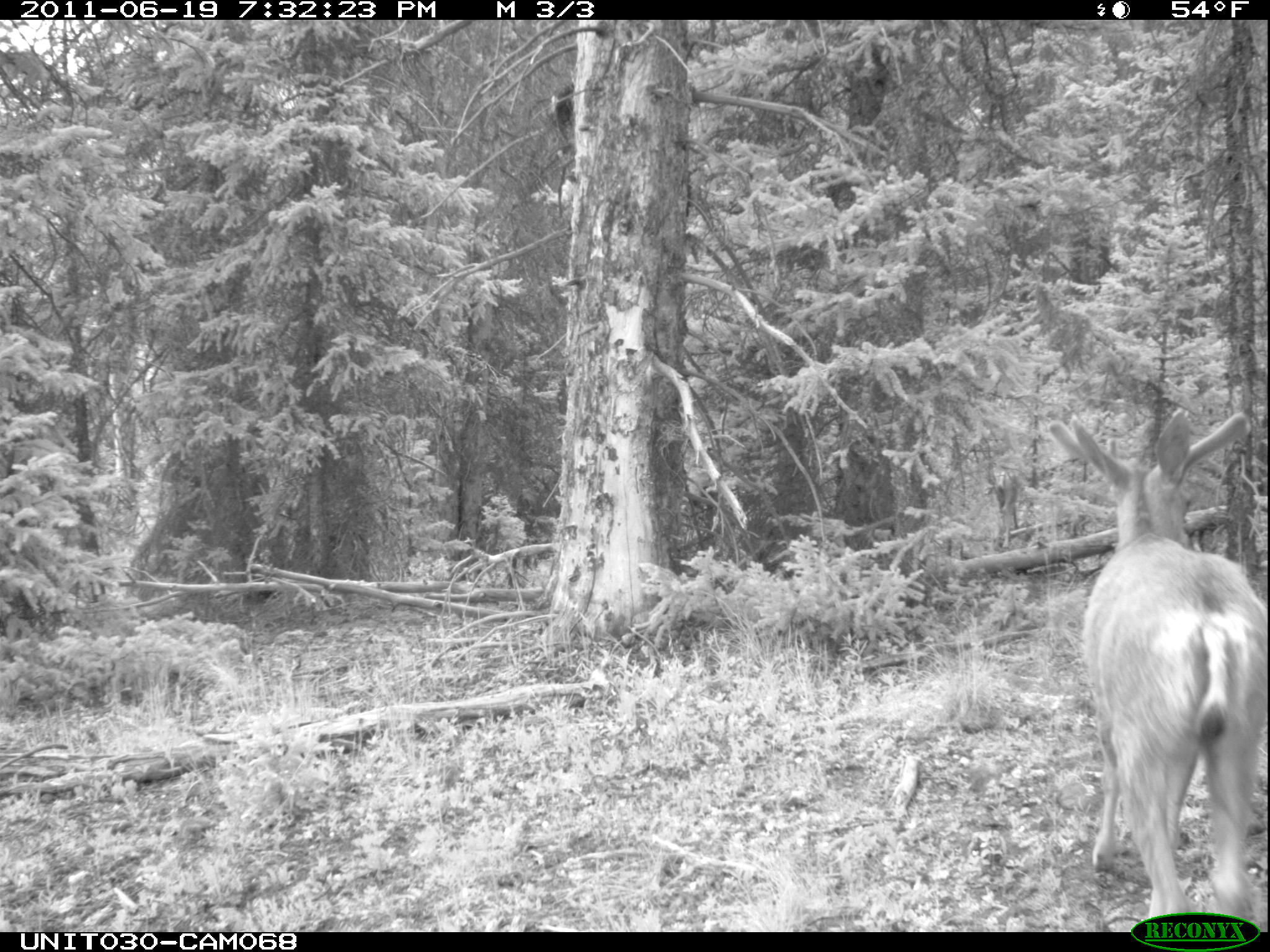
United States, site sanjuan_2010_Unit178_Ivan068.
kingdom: Animalia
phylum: Chordata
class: Mammalia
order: Artiodactyla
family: Cervidae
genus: Odocoileus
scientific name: Odocoileus hemionus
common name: mule deer